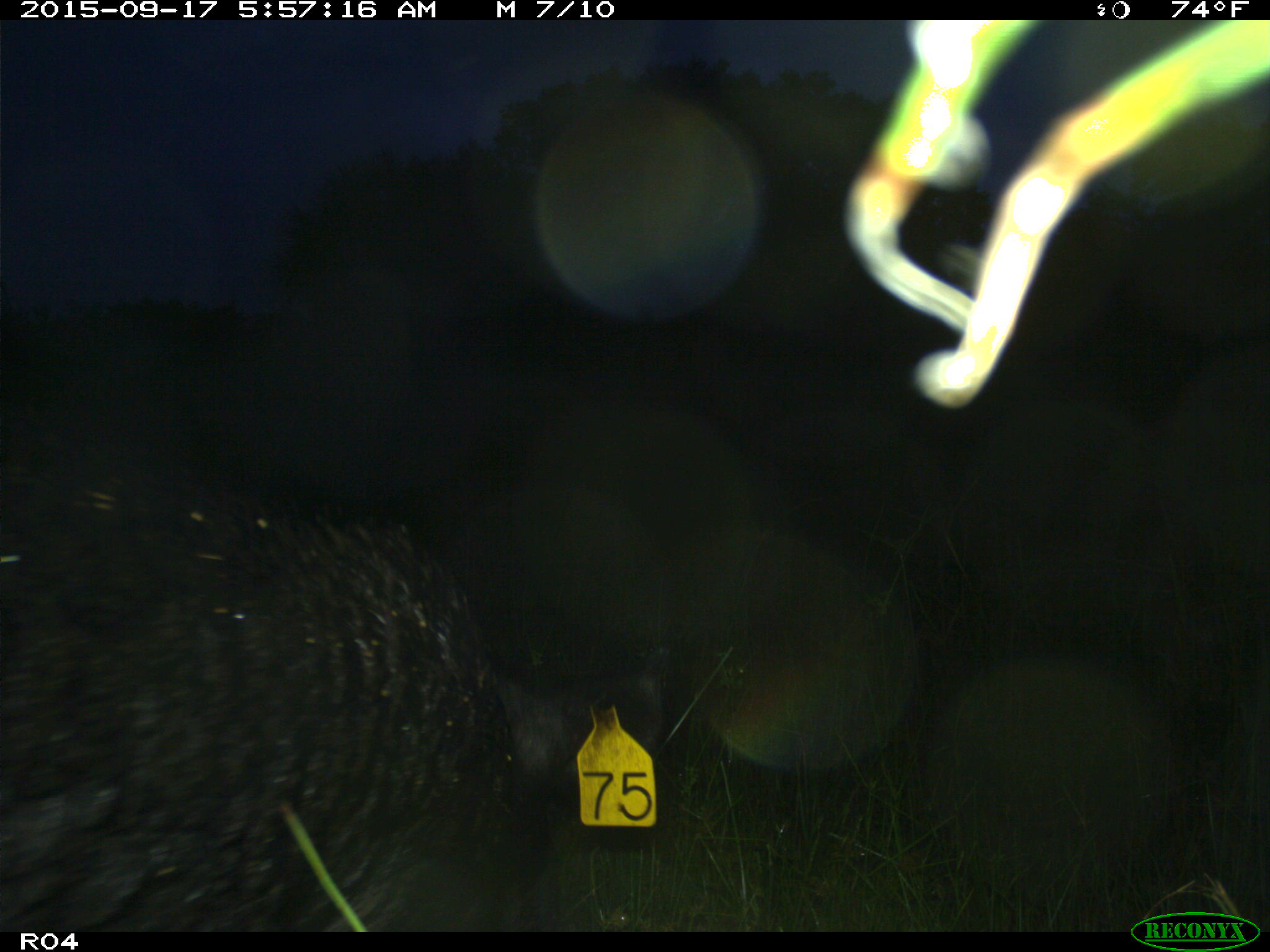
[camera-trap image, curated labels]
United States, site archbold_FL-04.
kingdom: Animalia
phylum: Chordata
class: Mammalia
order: Artiodactyla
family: Suidae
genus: Sus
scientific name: Sus scrofa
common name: wild boar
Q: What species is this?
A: Sus scrofa (wild boar).